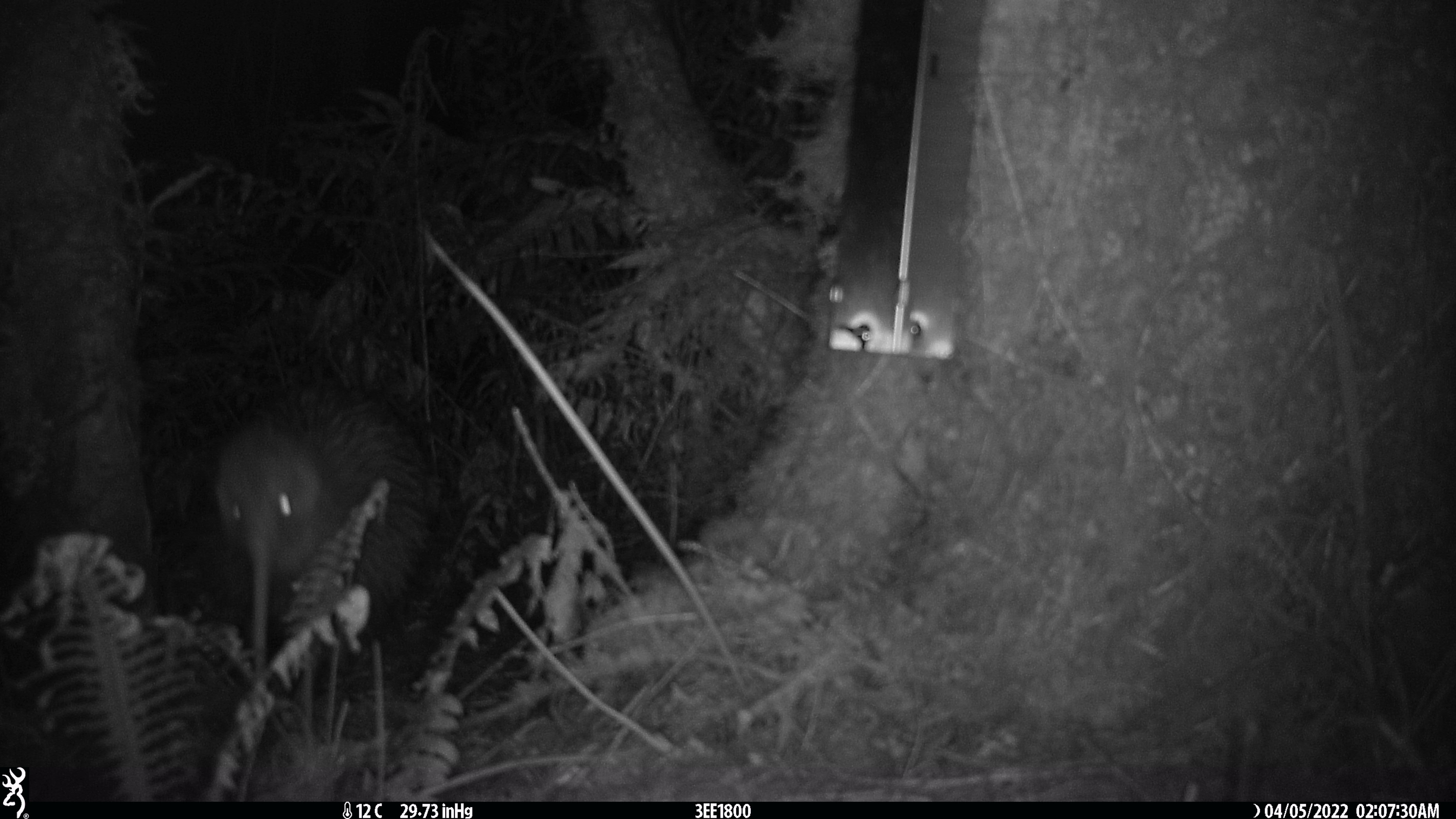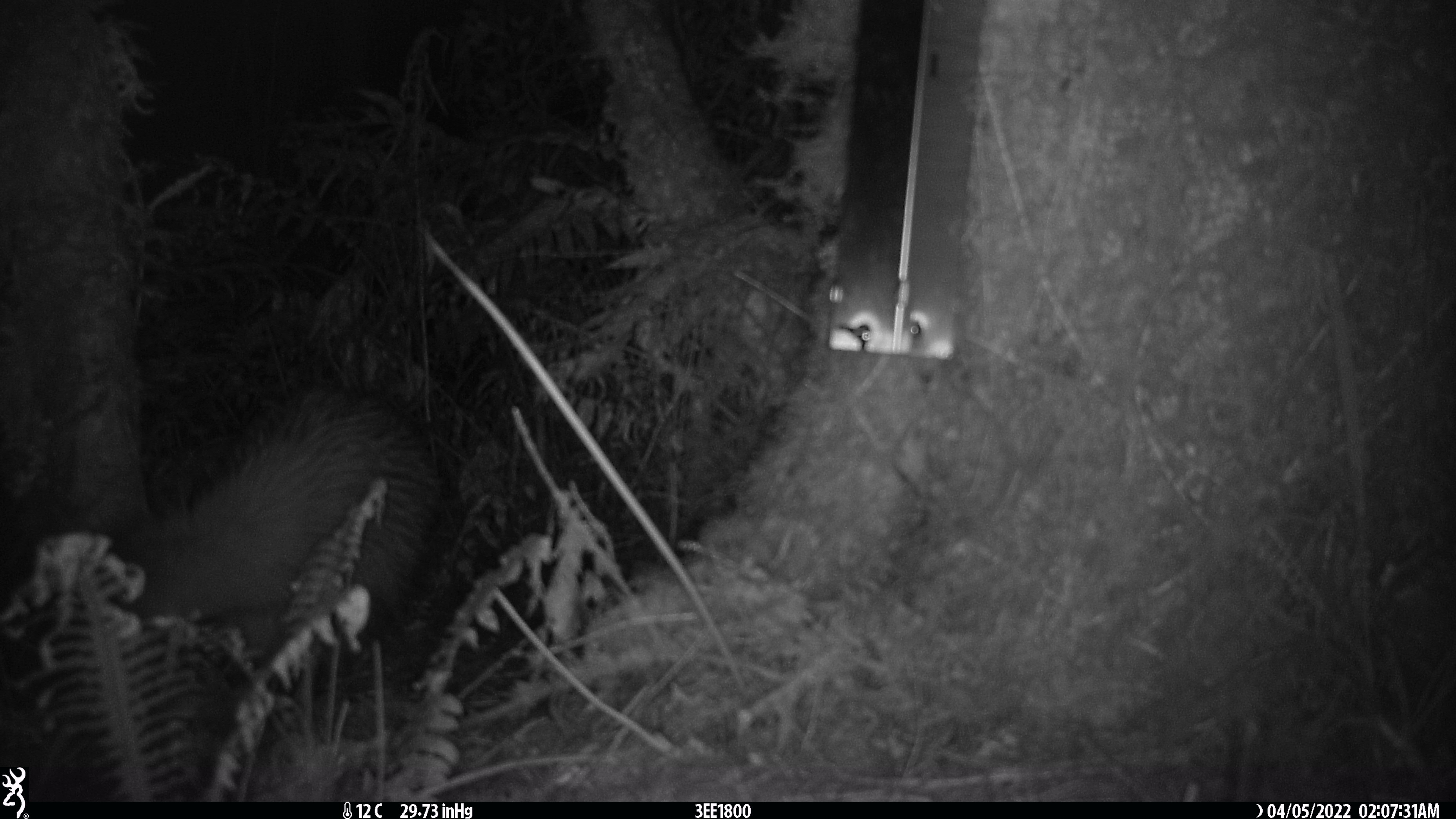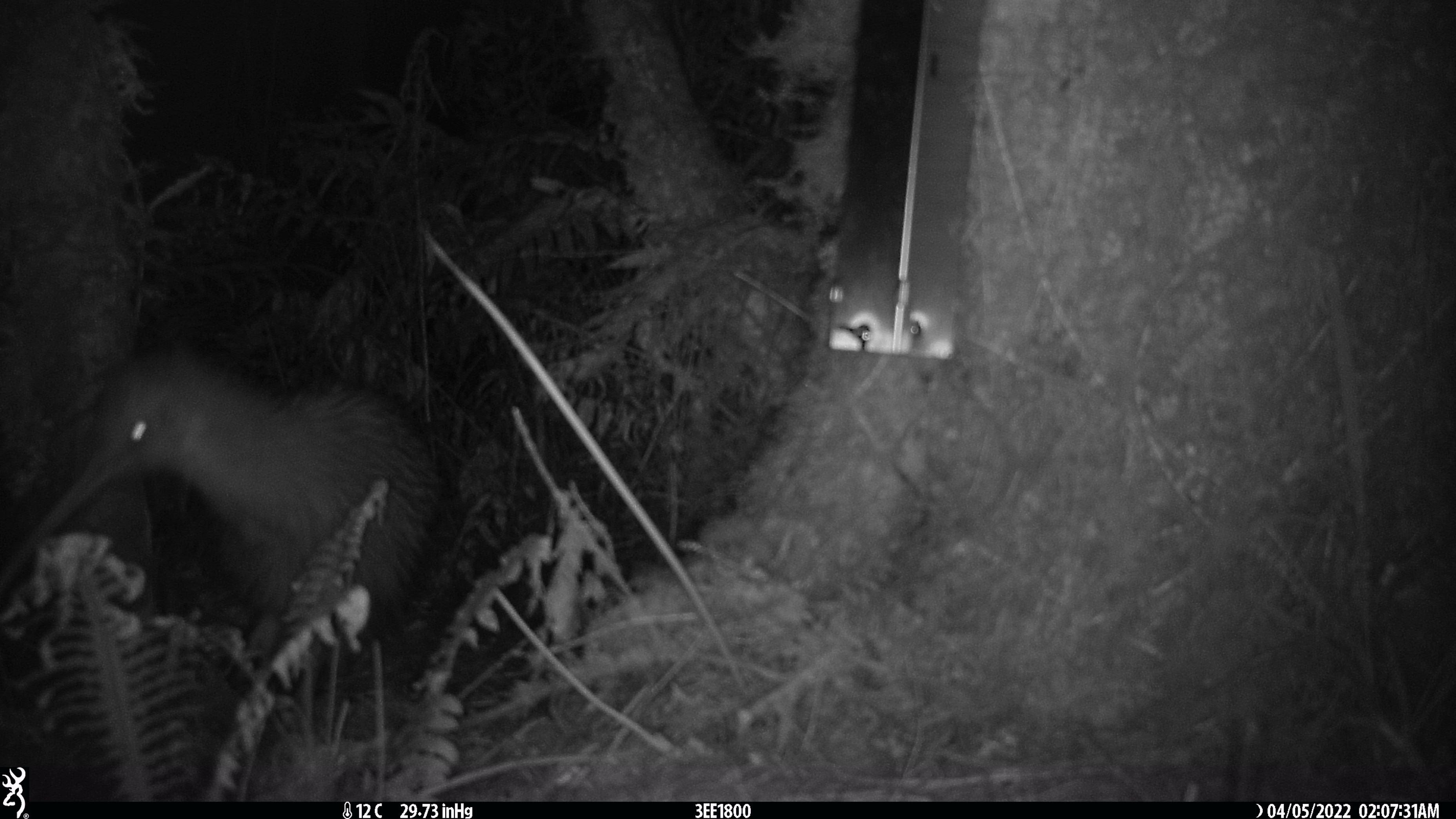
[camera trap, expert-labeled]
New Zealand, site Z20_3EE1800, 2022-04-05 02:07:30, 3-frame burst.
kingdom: Animalia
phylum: Chordata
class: Aves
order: Apterygiformes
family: Apterygidae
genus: Apteryx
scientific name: Apteryx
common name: kiwi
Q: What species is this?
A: Kiwi (Apteryx).